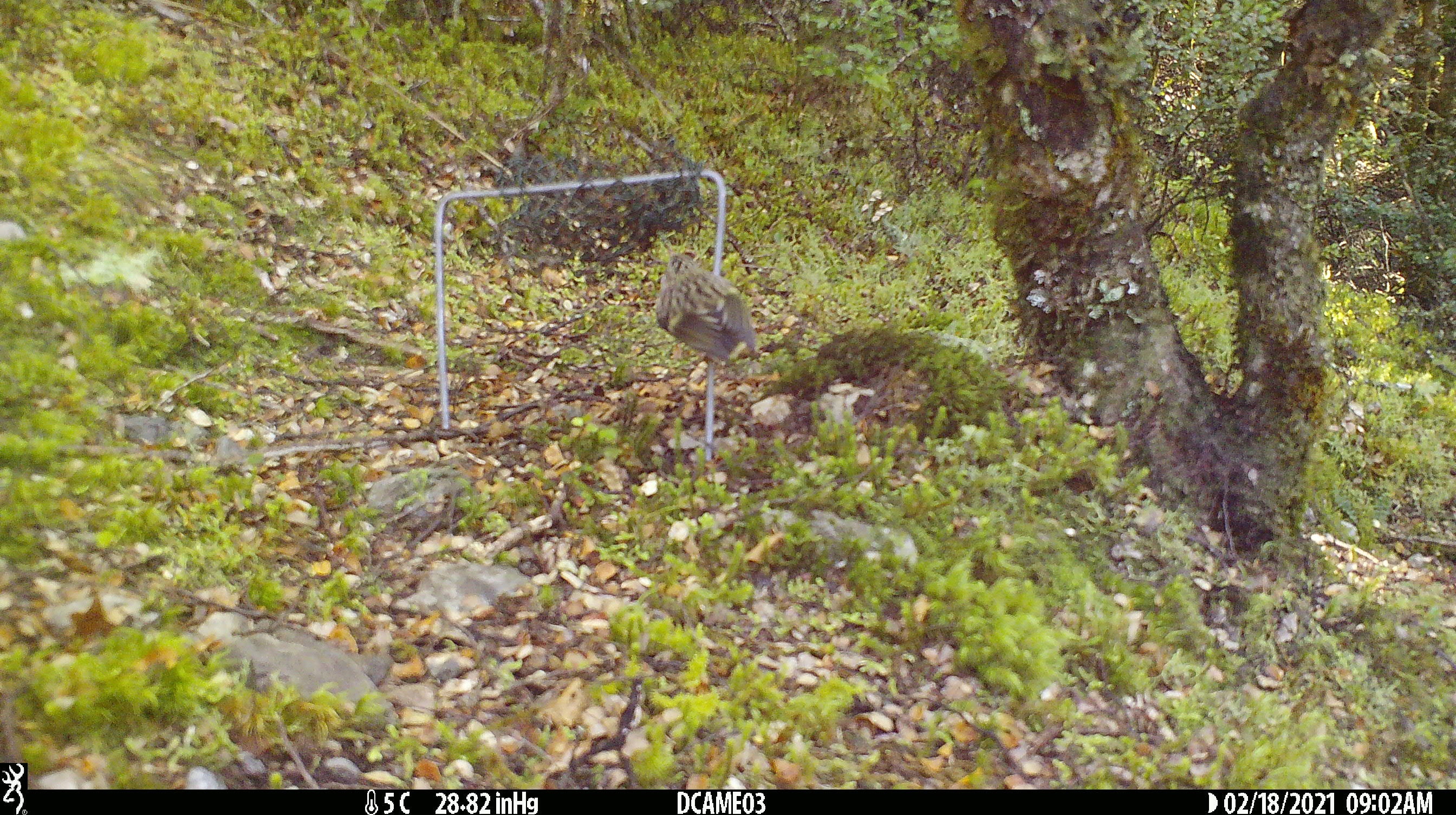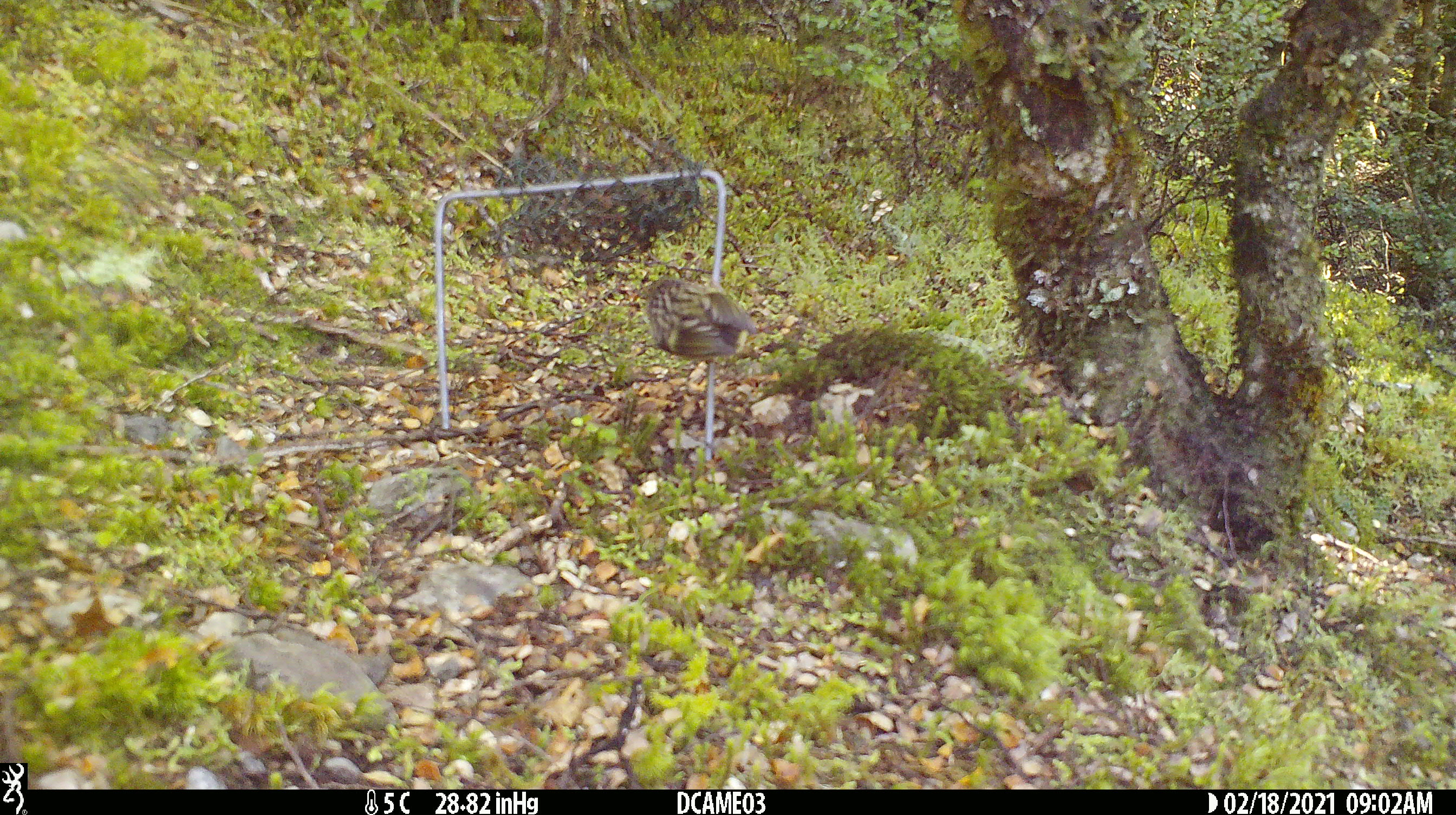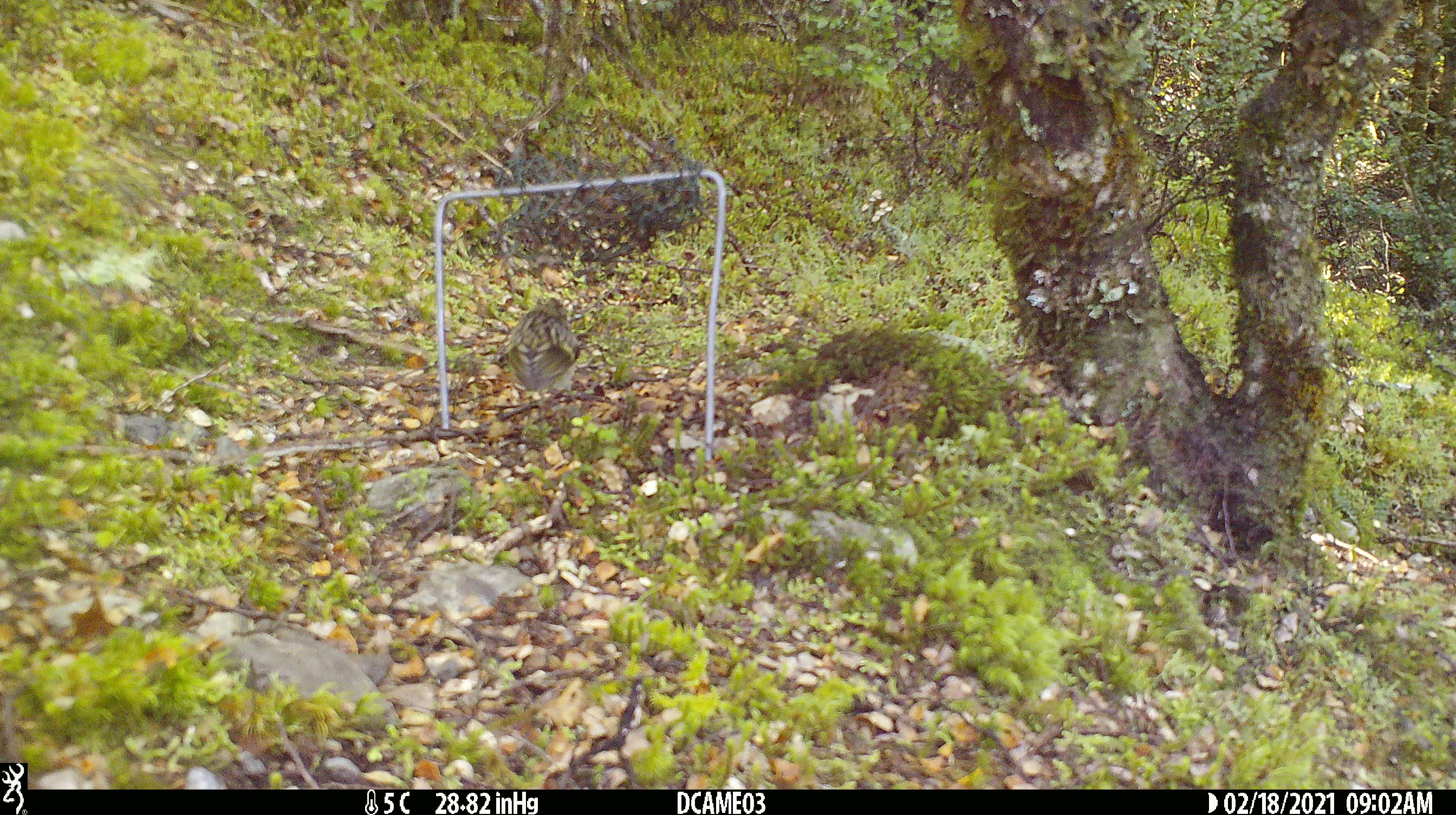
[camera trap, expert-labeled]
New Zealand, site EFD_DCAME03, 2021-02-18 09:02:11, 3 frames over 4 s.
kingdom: Animalia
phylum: Chordata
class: Aves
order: Passeriformes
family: Acanthisittidae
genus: Acanthisitta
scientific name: Acanthisitta chloris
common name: rifleman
Rifleman (Acanthisitta chloris).